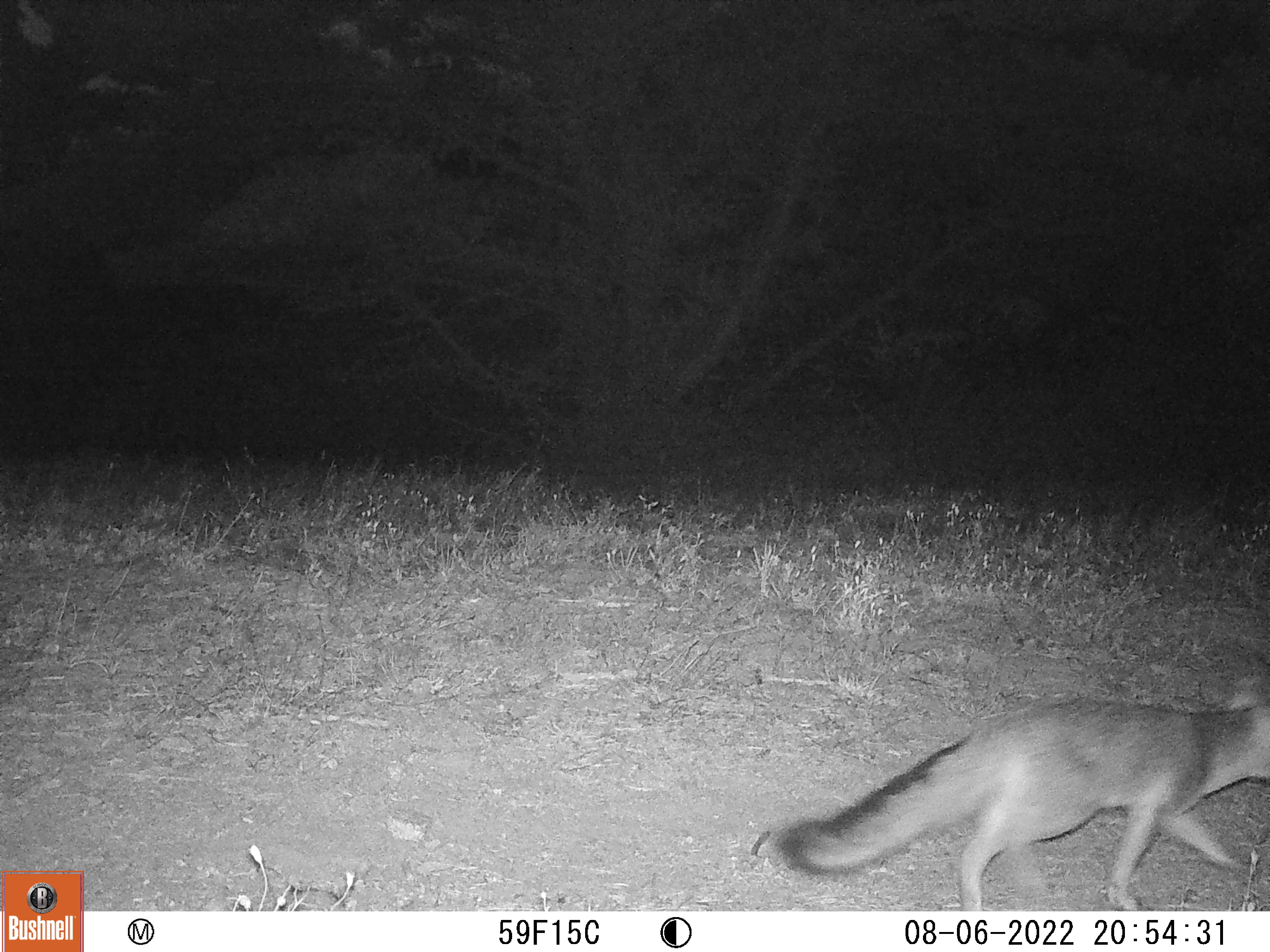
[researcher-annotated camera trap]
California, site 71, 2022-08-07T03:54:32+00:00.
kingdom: Animalia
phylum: Chordata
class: Mammalia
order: Carnivora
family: Canidae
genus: Urocyon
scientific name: Urocyon cinereoargenteus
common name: gray fox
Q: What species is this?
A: Gray fox (Urocyon cinereoargenteus).